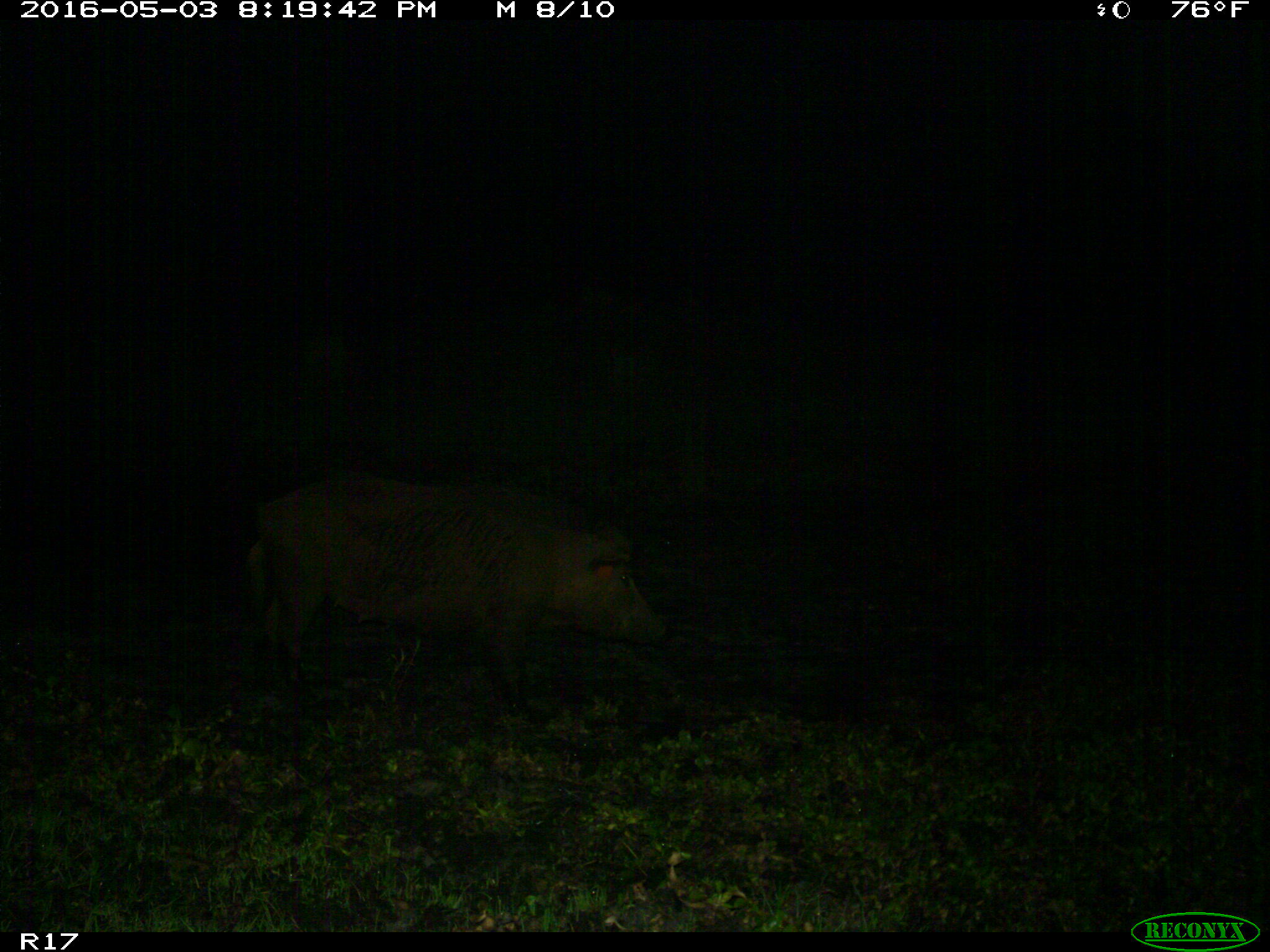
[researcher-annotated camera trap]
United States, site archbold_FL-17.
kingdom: Animalia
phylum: Chordata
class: Mammalia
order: Artiodactyla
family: Suidae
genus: Sus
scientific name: Sus scrofa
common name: wild boar